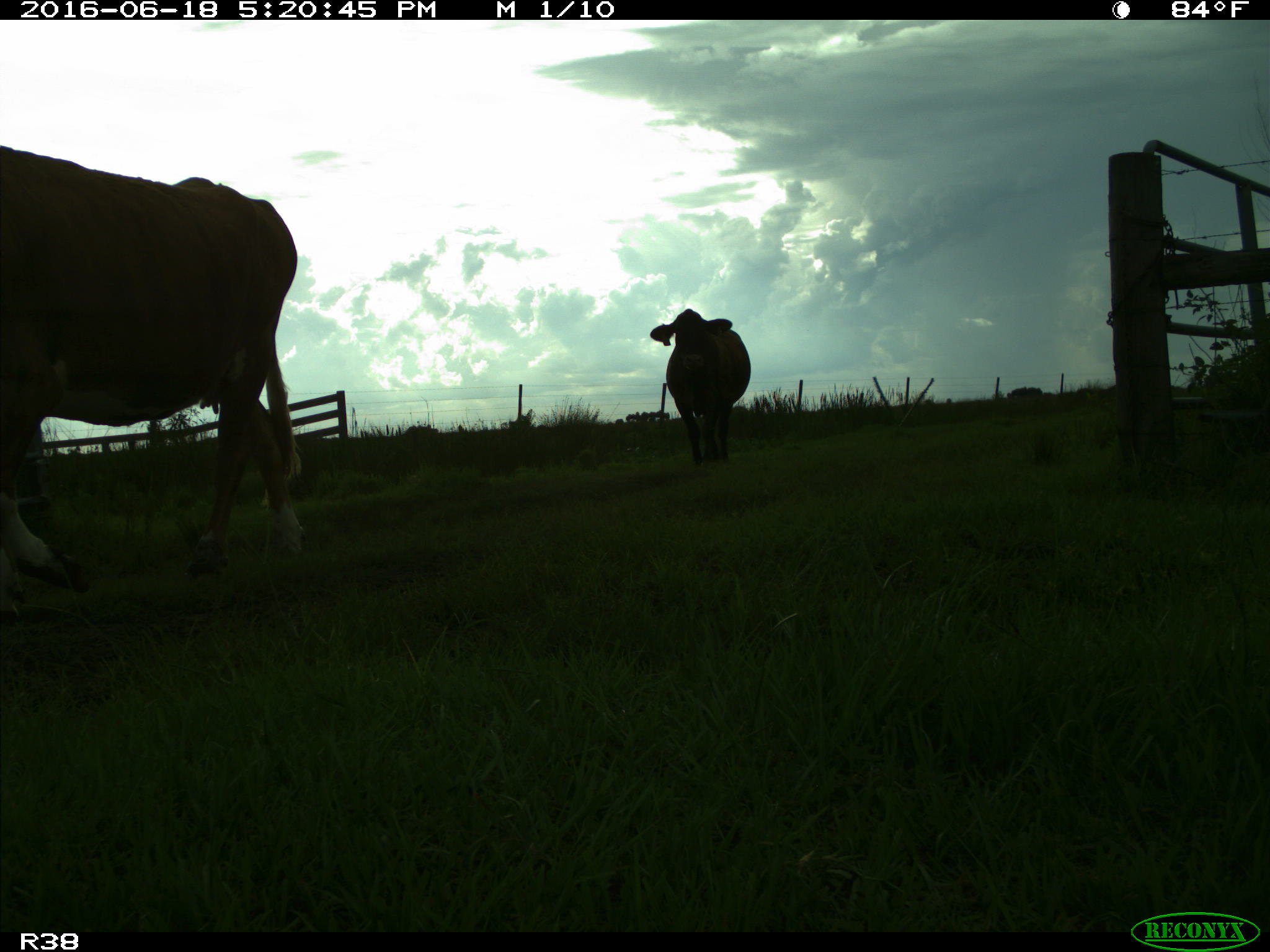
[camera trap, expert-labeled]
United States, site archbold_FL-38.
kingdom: Animalia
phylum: Chordata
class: Mammalia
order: Artiodactyla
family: Bovidae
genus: Bos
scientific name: Bos taurus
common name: domestic cow